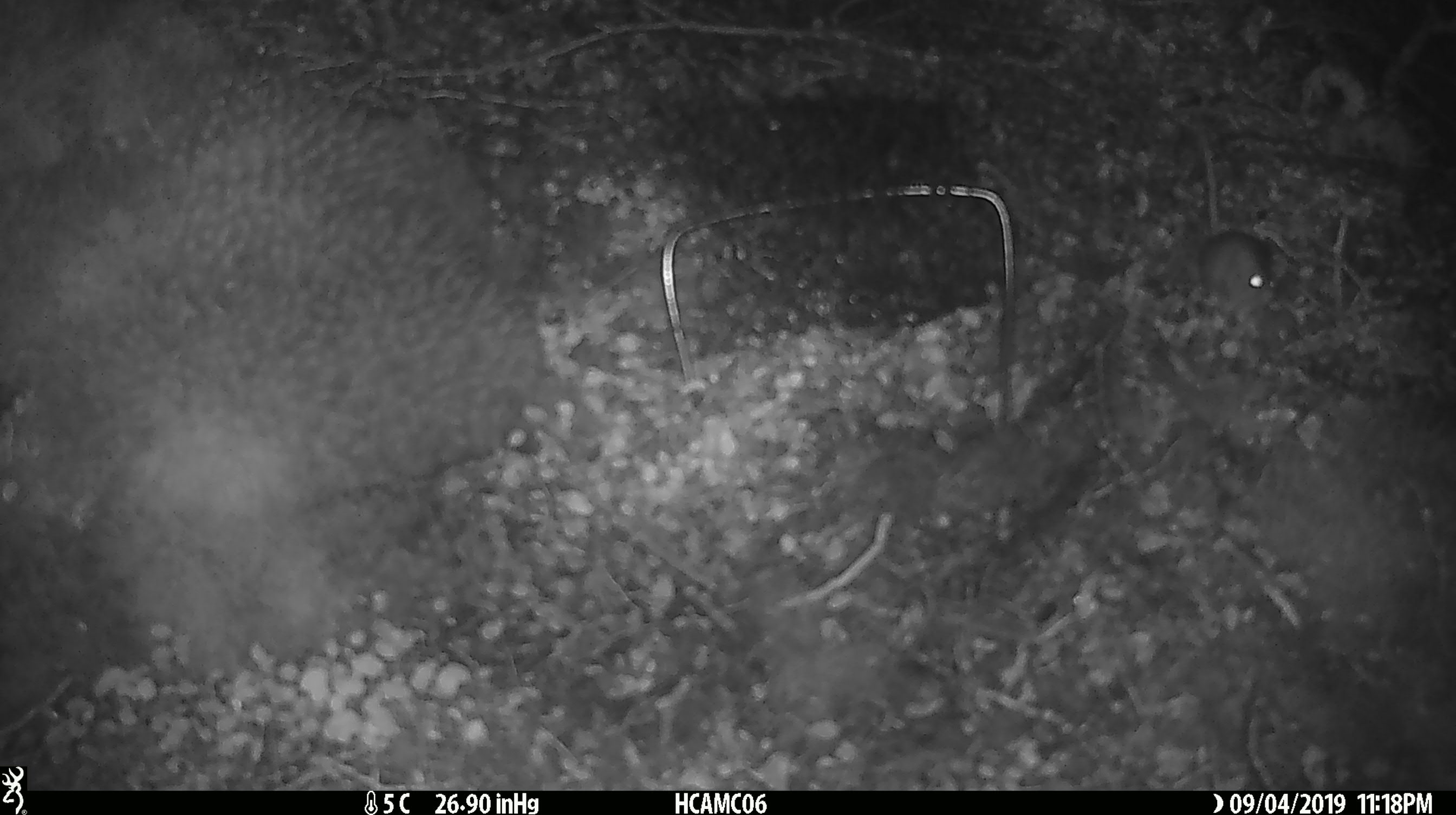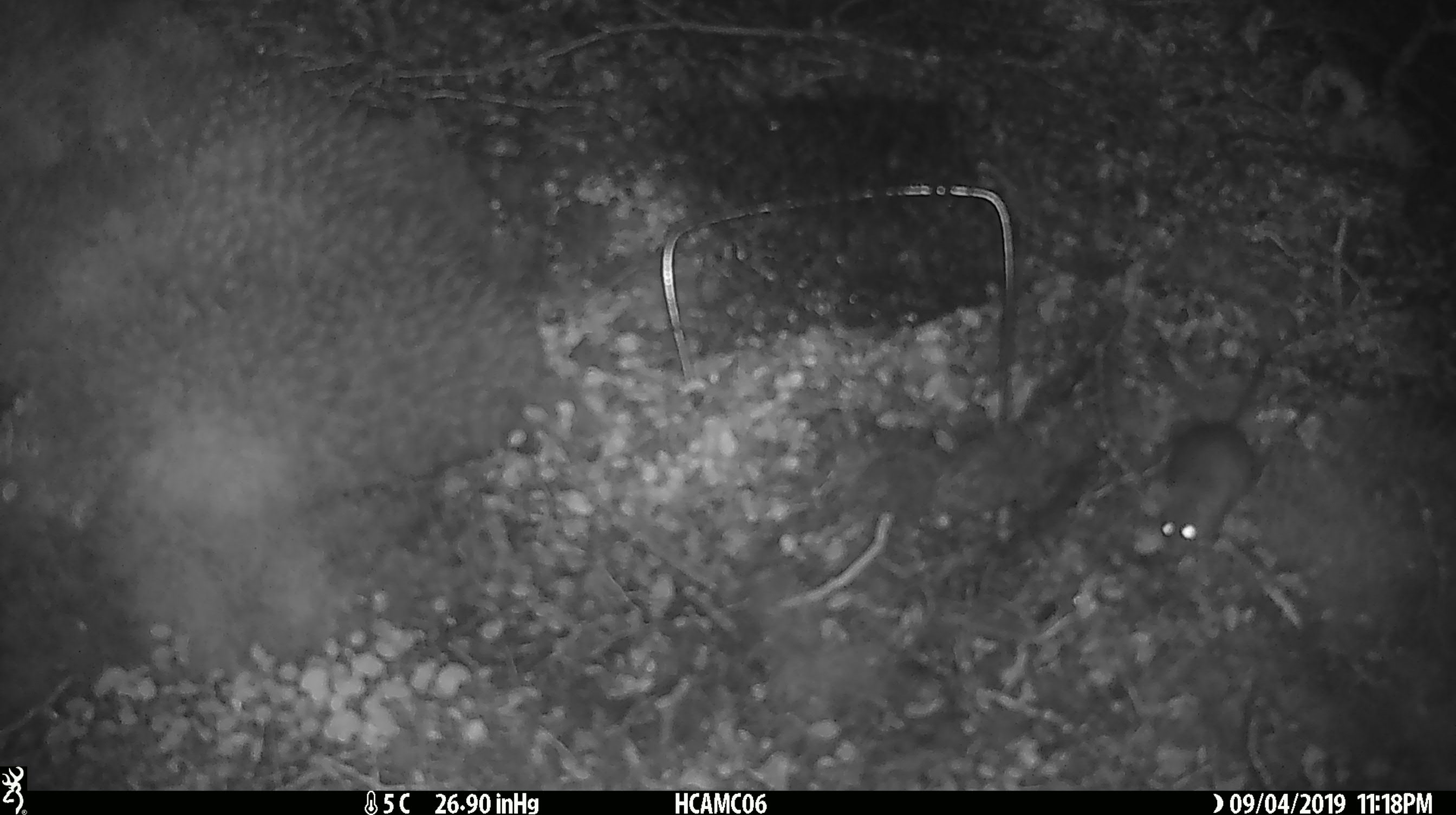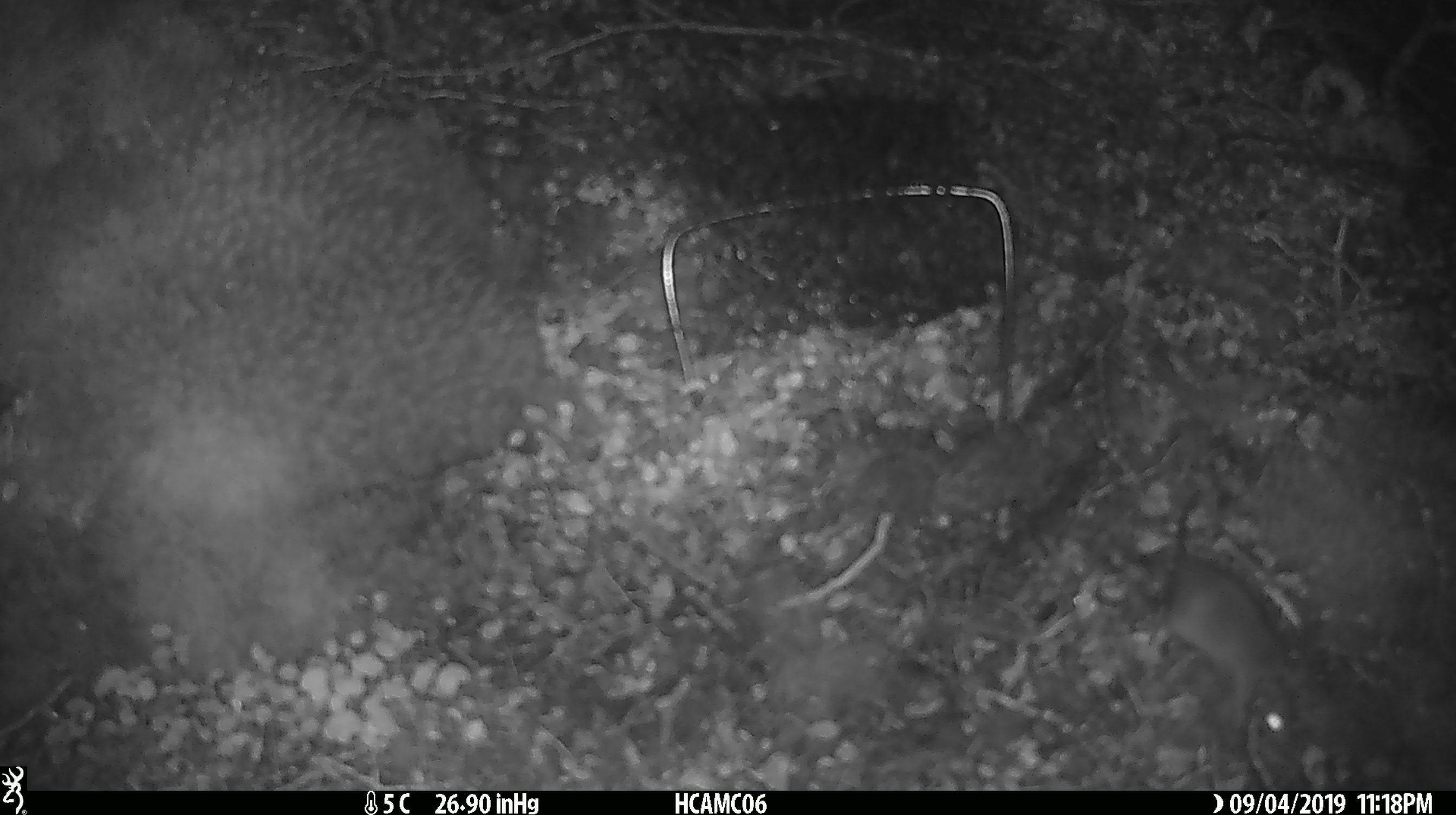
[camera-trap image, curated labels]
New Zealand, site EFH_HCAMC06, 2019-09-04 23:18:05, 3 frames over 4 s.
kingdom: Animalia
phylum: Chordata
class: Mammalia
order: Rodentia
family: Muridae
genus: Mus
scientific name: Mus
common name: mouse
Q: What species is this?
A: Mouse (Mus).